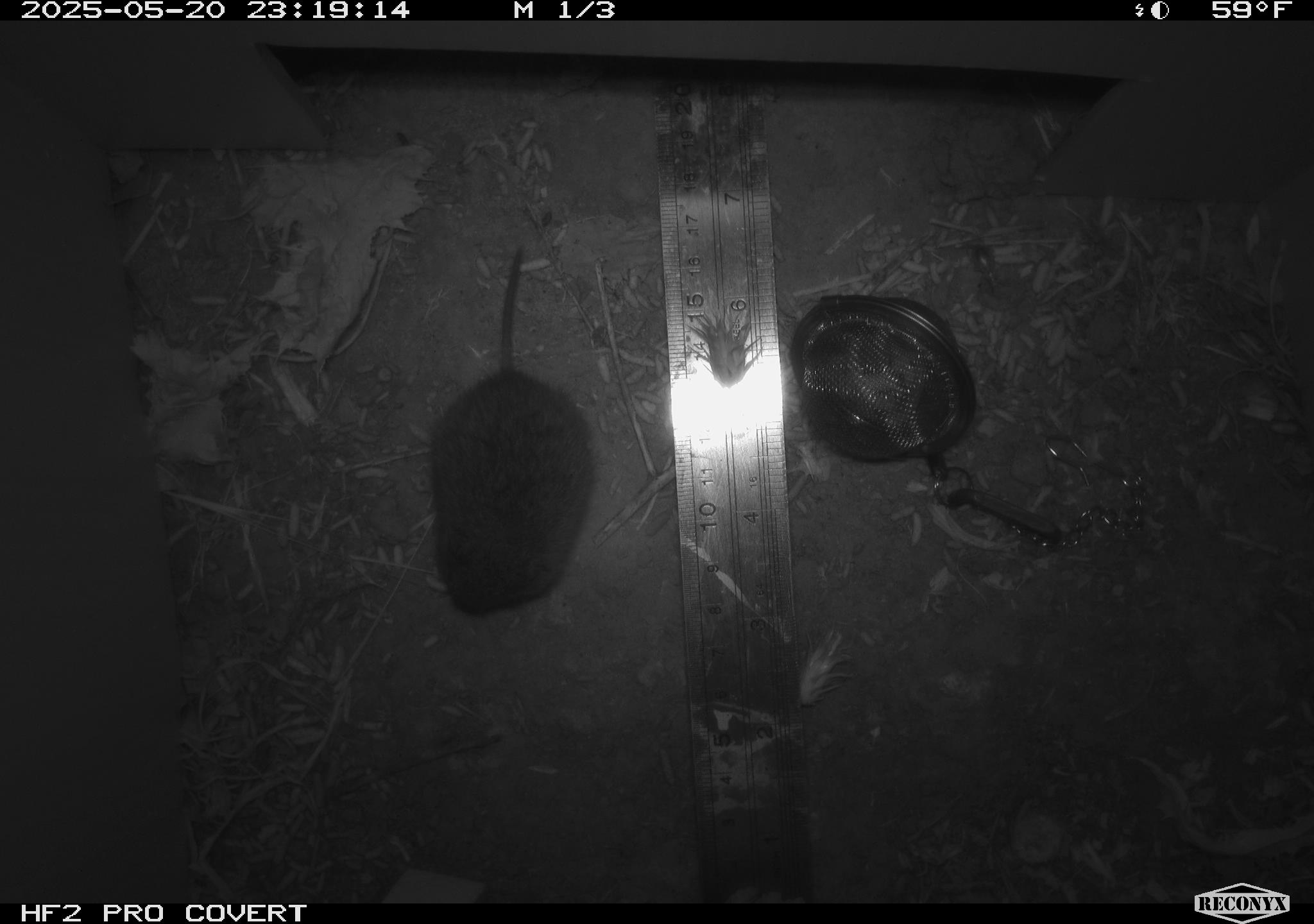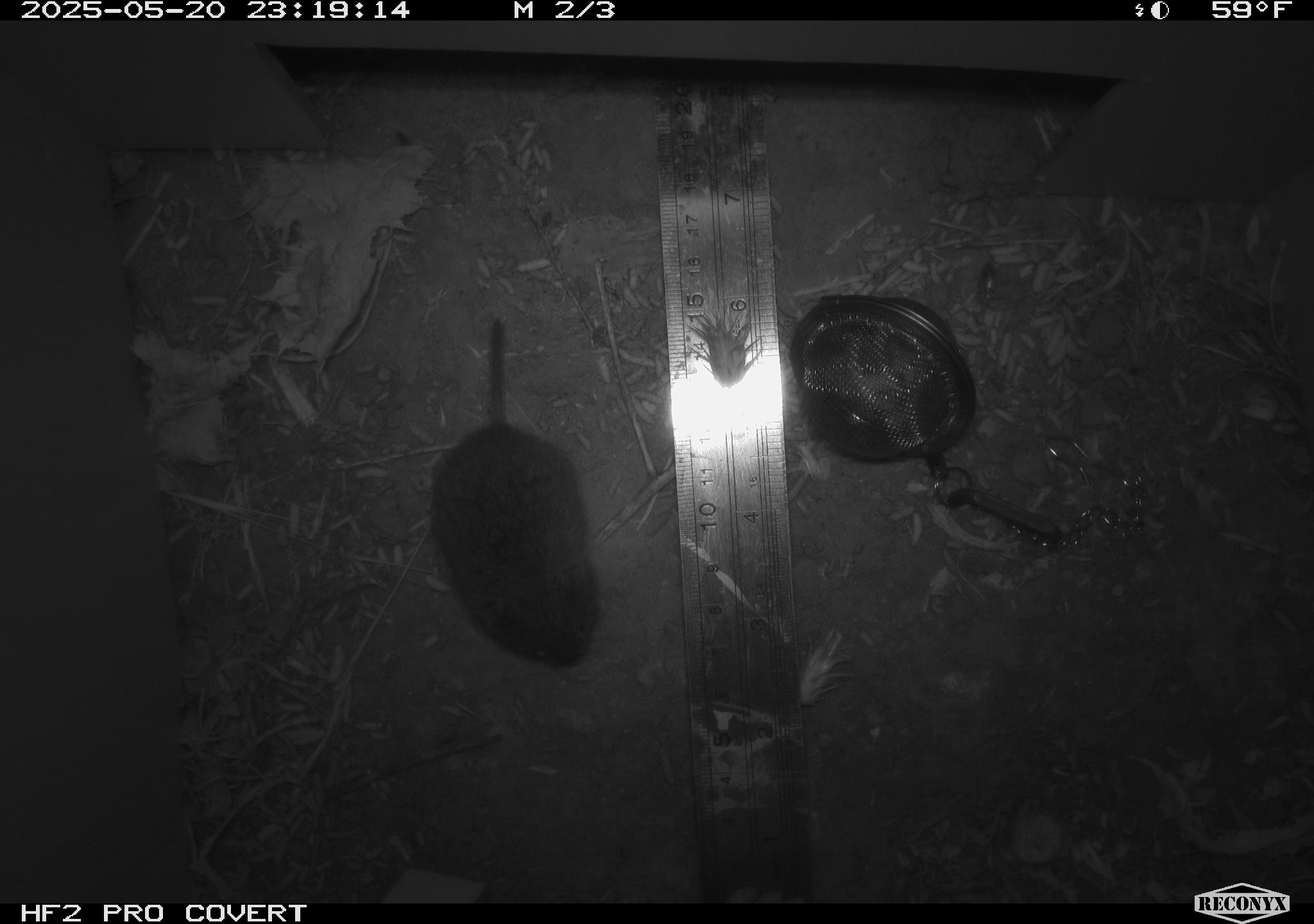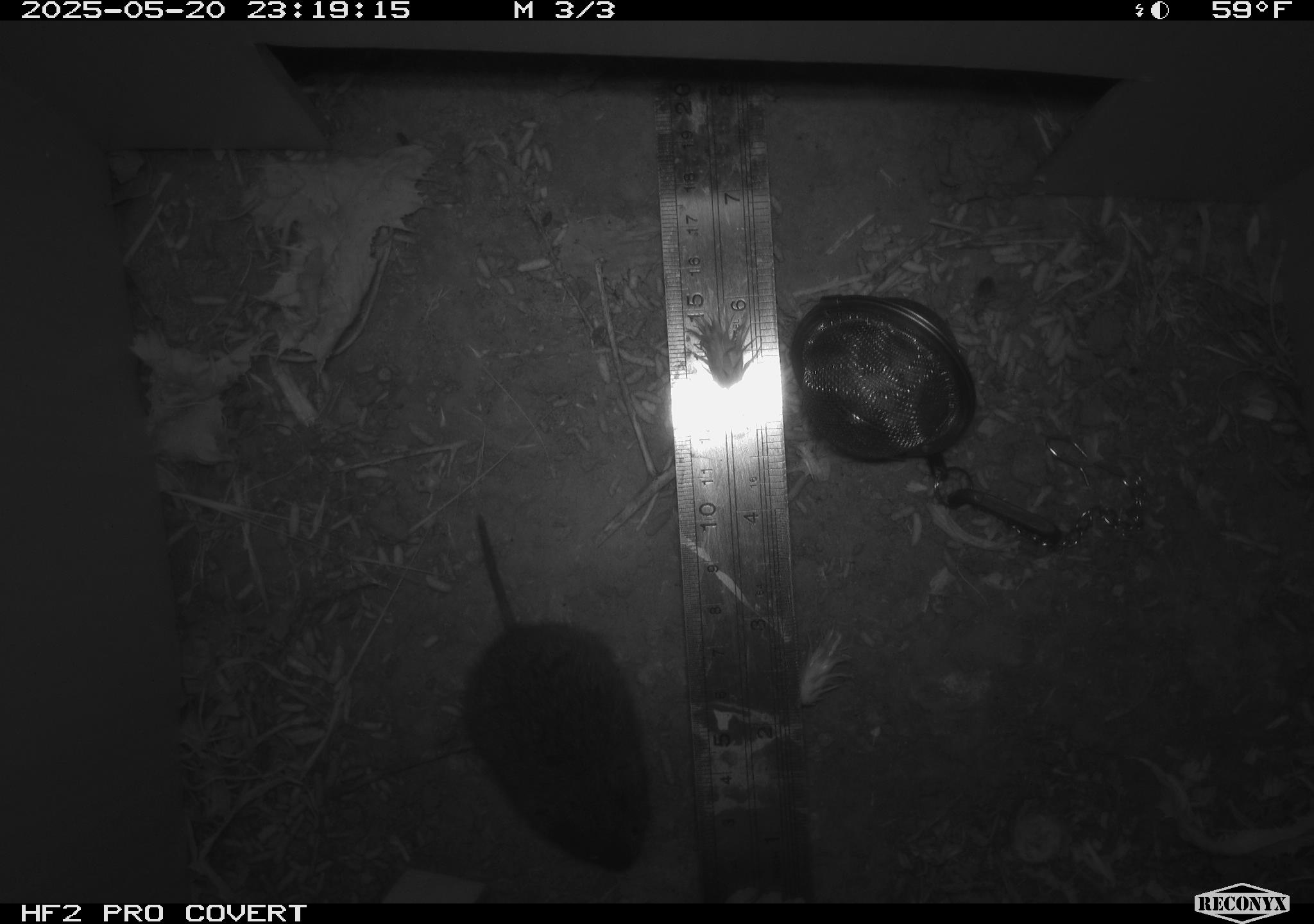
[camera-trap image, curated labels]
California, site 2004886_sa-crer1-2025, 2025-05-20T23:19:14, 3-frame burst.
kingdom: Animalia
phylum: Chordata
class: Mammalia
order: Rodentia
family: Cricetidae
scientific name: Arvicolinae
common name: voles, lemmings, and muskrats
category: arvicolinae subfamily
Arvicolinae subfamily (voles, lemmings, and muskrats) (Arvicolinae).